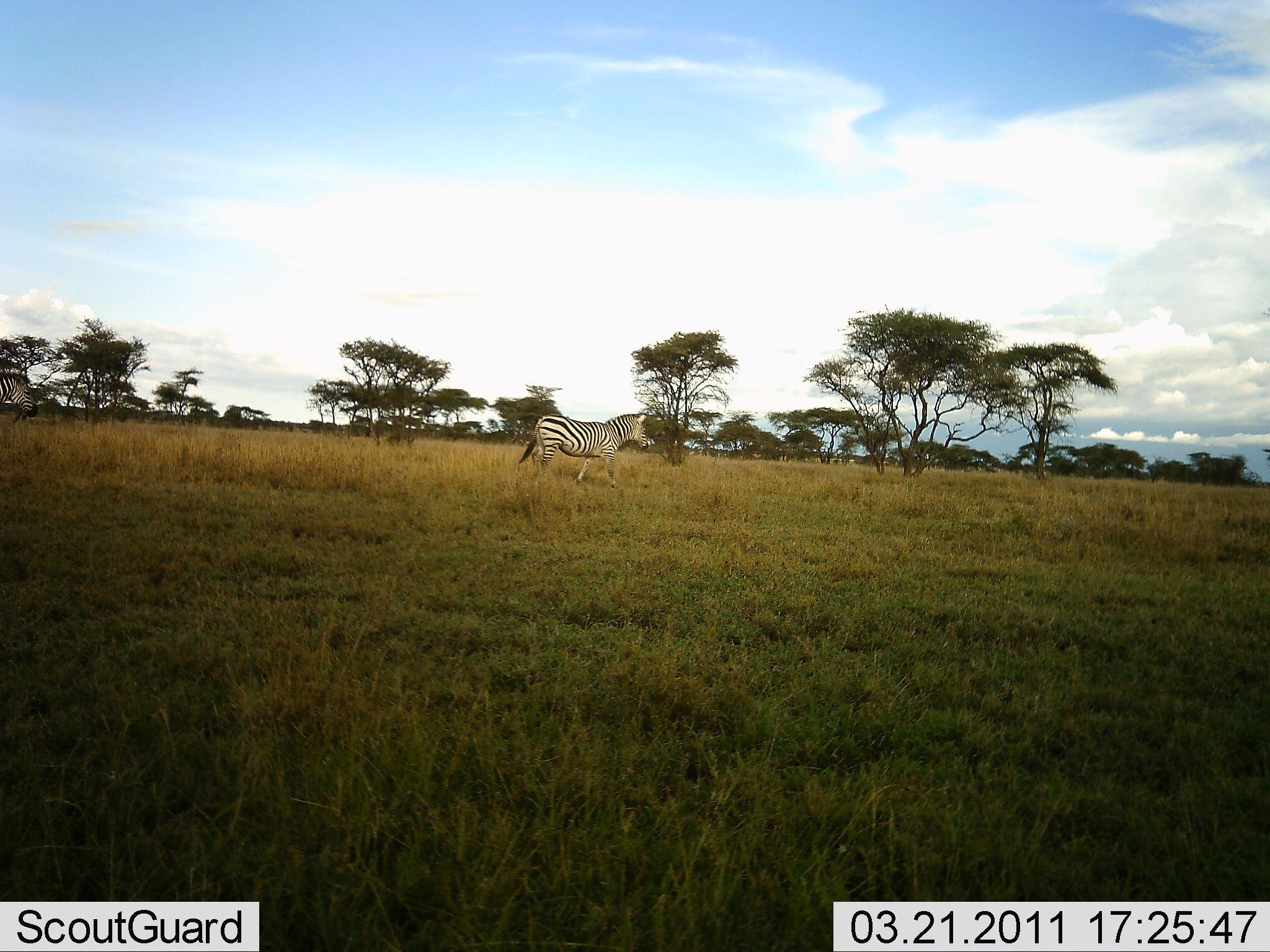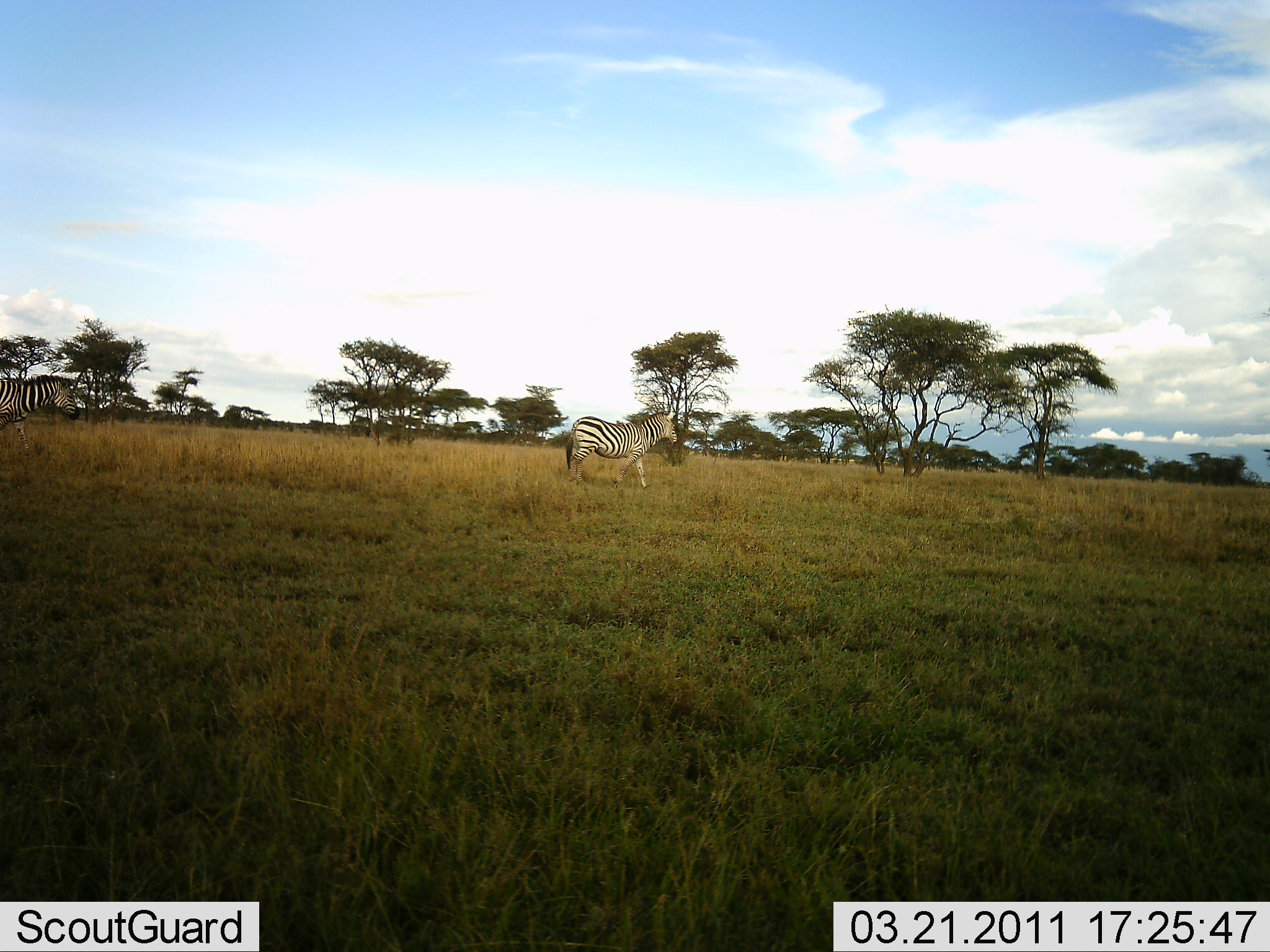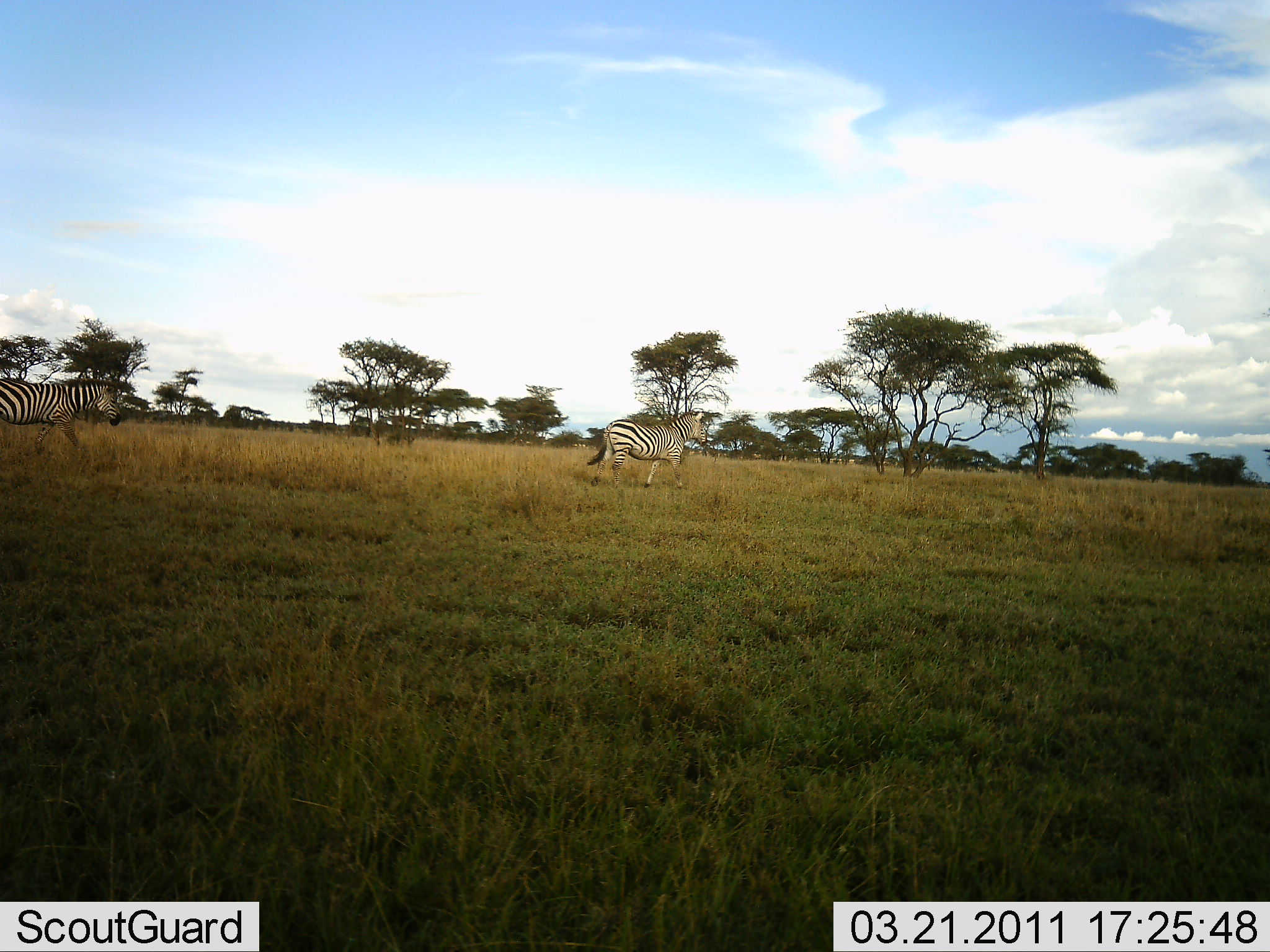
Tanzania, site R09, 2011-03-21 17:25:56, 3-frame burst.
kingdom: Animalia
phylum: Chordata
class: Mammalia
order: Perissodactyla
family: Equidae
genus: Equus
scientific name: Equus quagga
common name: plains zebra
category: zebra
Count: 2.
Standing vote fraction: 9%.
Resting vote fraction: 0%.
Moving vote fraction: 100%.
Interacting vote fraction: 0%.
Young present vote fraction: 0%.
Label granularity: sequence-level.